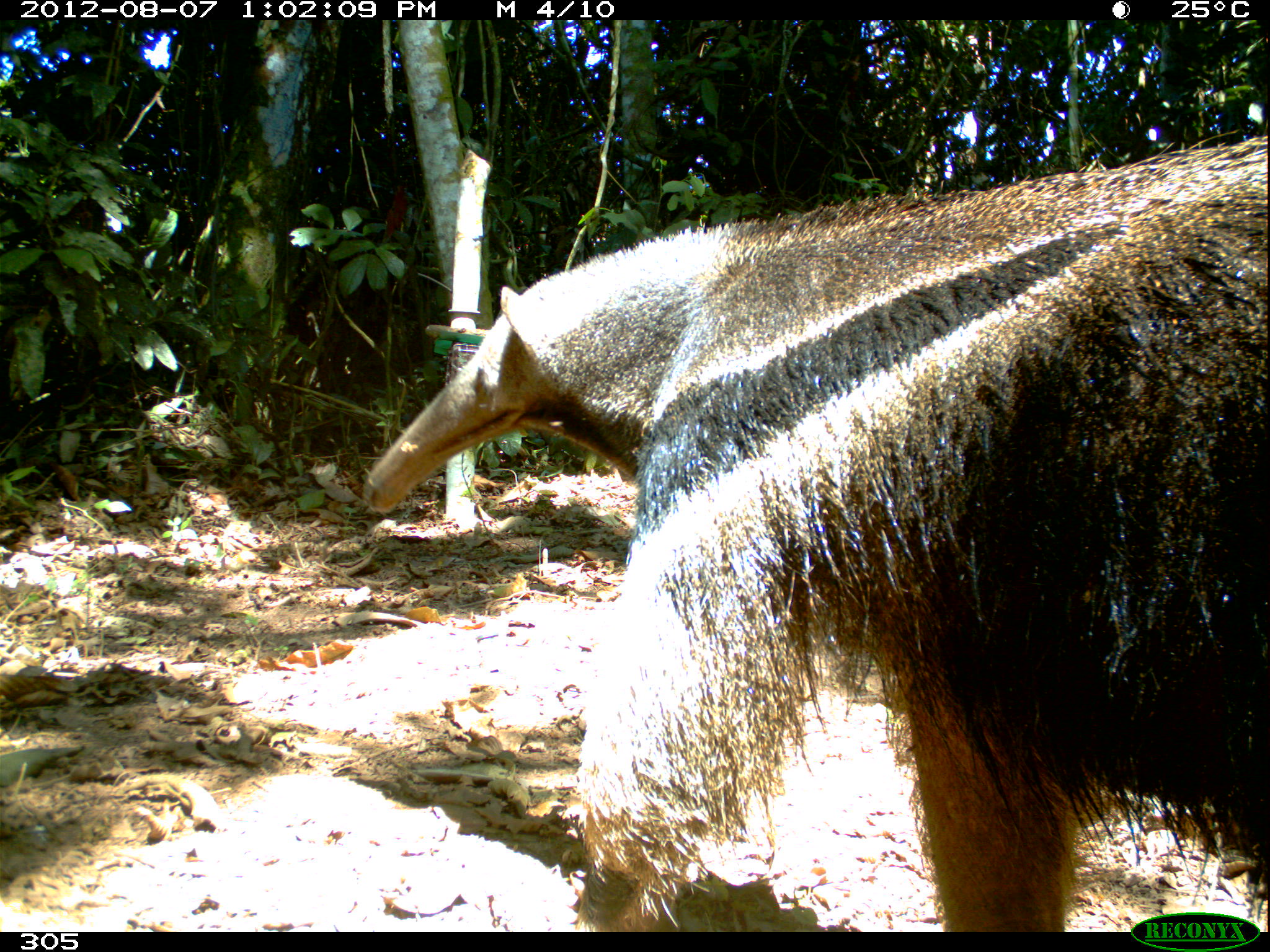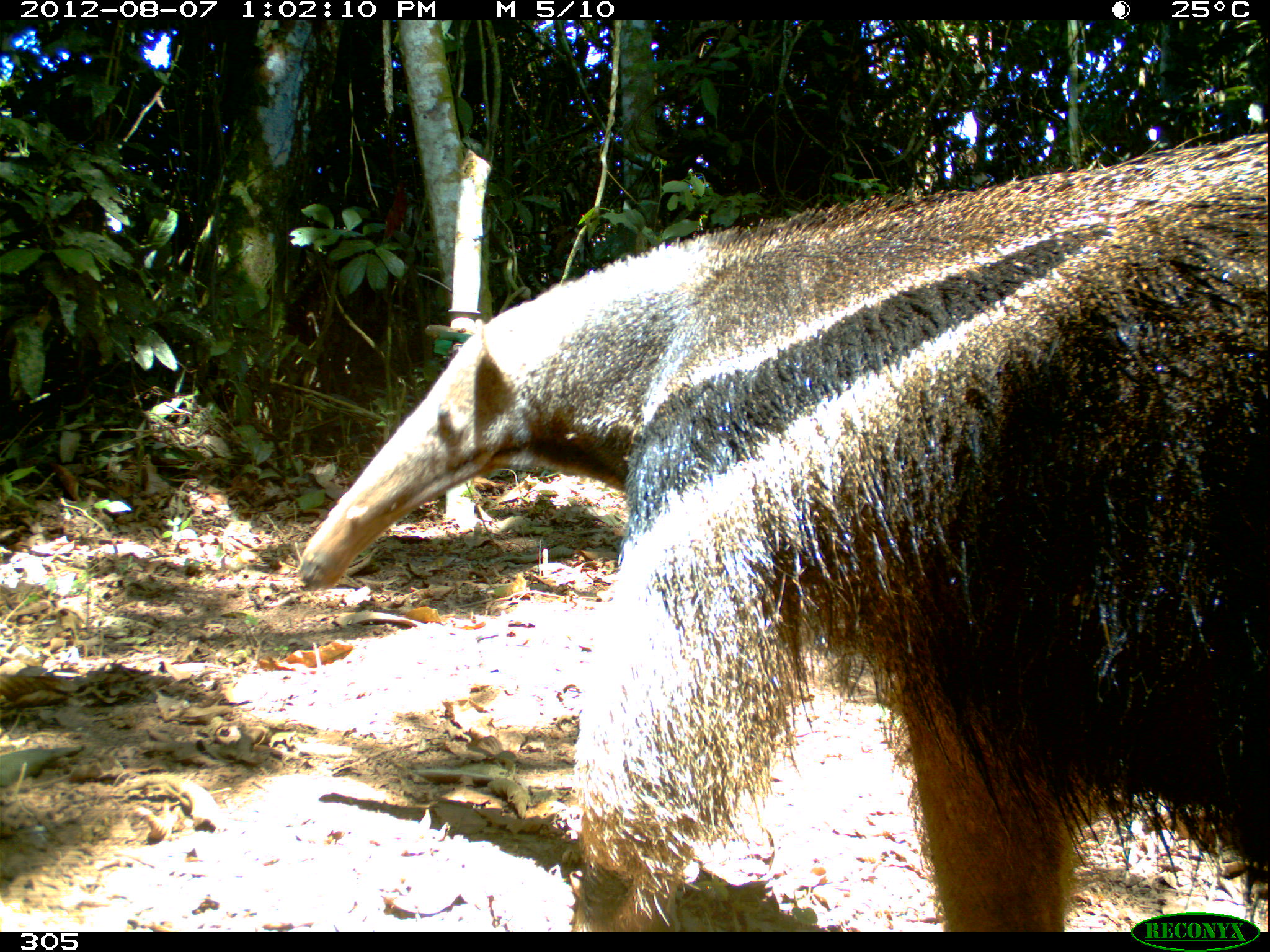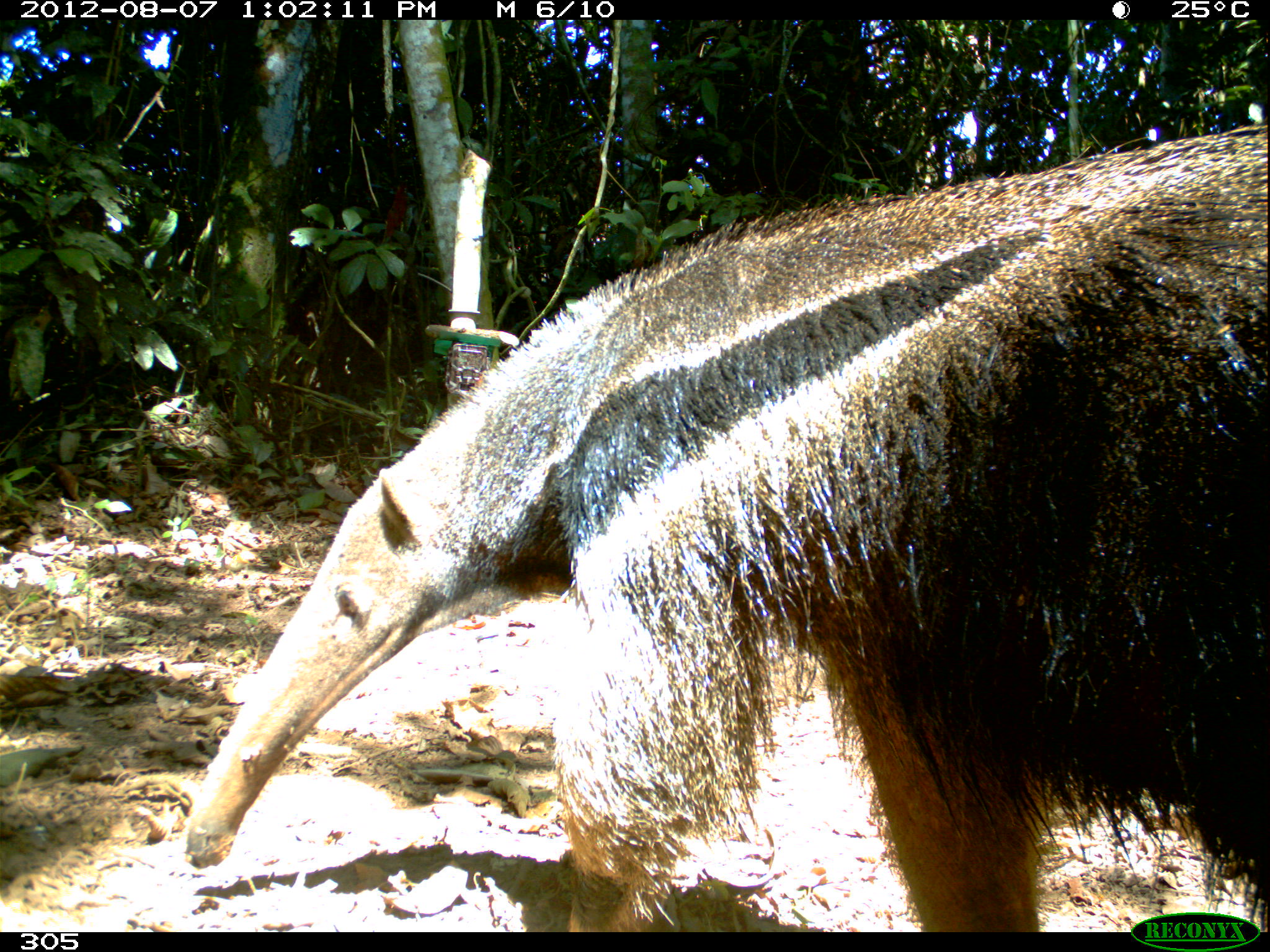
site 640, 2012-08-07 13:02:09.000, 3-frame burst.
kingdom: Animalia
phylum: Chordata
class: Mammalia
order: Pilosa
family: Myrmecophagidae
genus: Myrmecophaga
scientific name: Myrmecophaga tridactyla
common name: giant anteater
Myrmecophaga tridactyla (giant anteater).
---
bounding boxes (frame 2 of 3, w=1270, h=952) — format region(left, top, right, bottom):
myrmecophaga tridactyla: region(290, 128, 1270, 931)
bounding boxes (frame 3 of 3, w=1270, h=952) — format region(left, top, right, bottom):
myrmecophaga tridactyla: region(183, 120, 1270, 931)